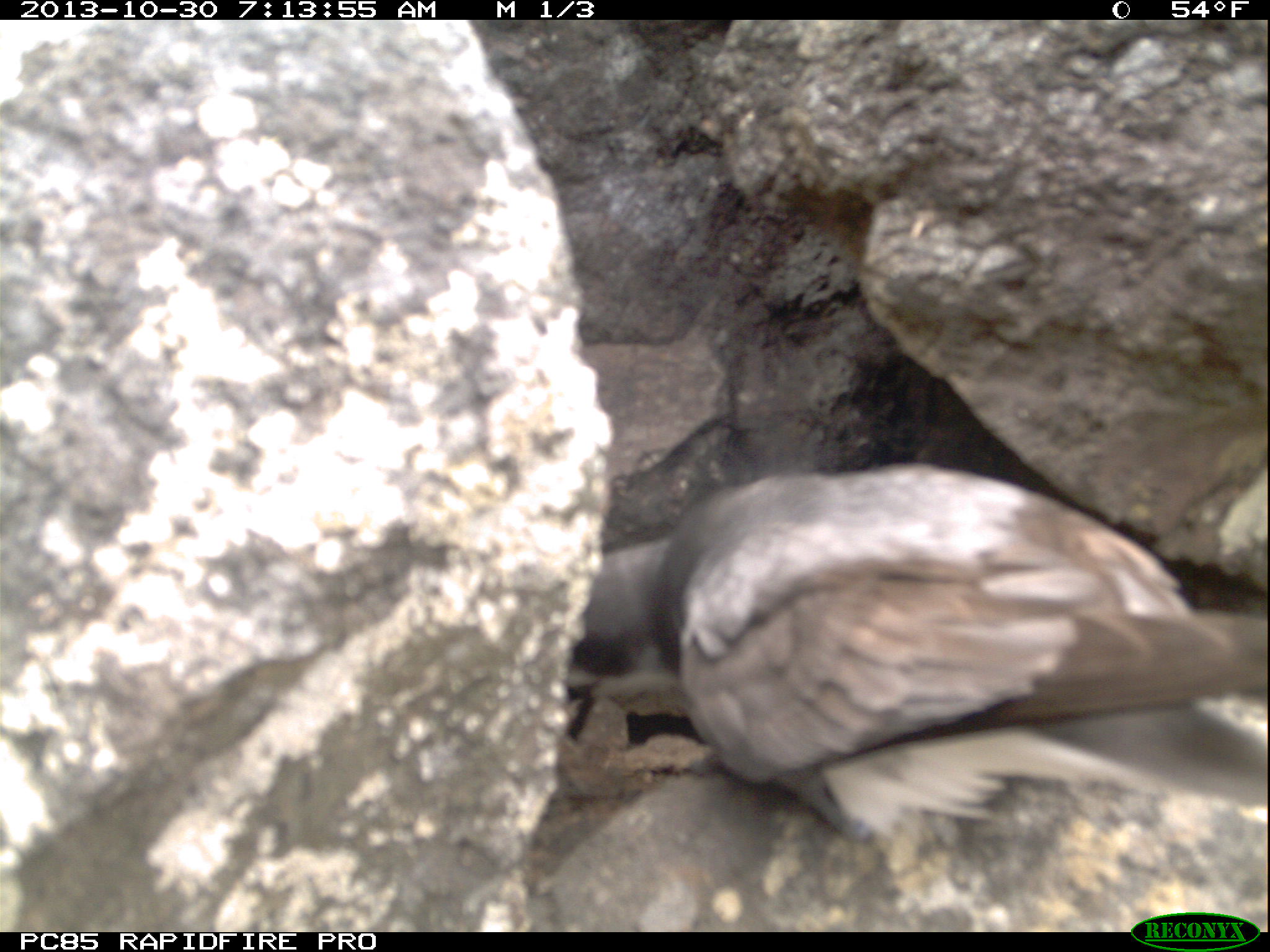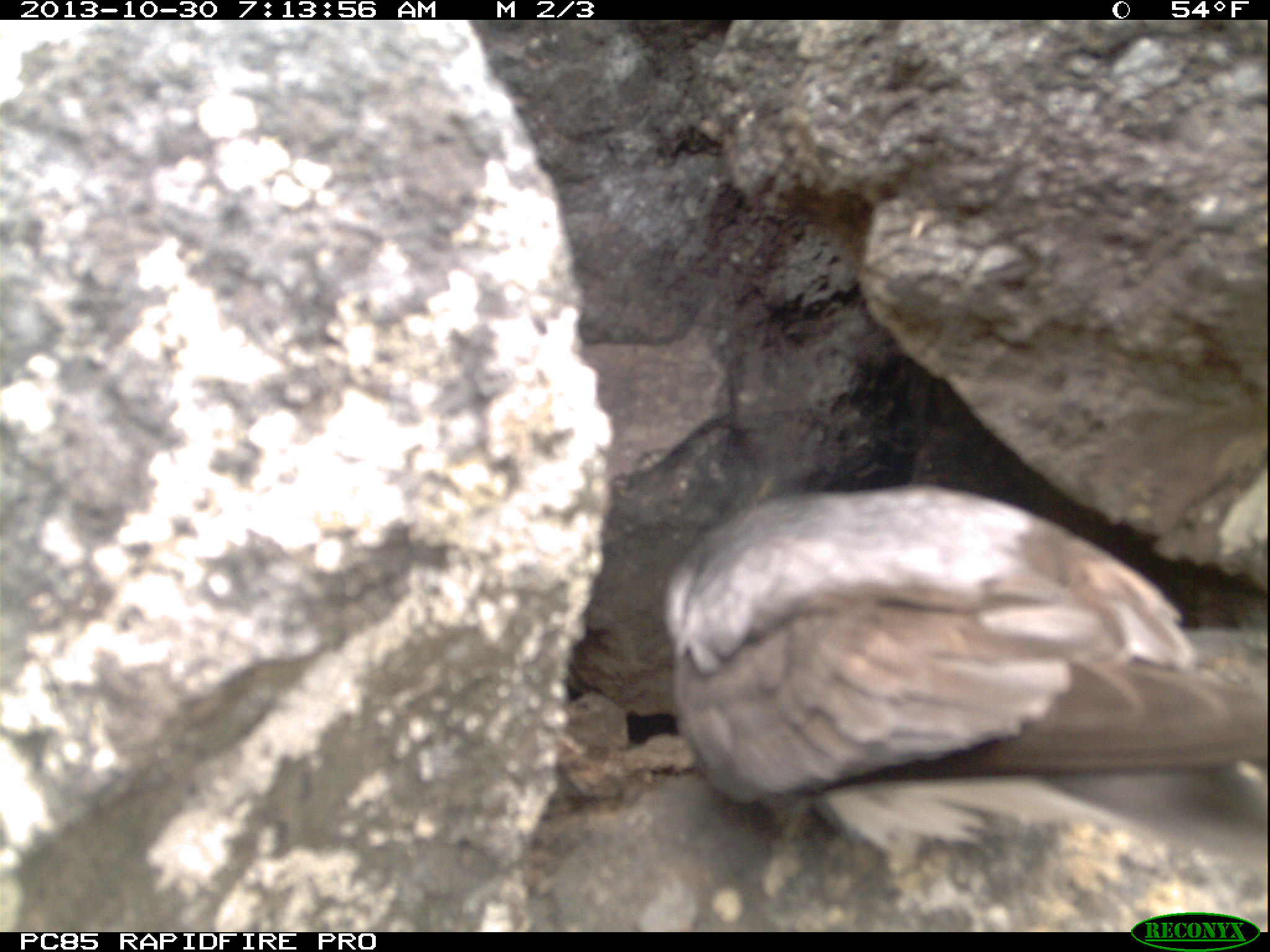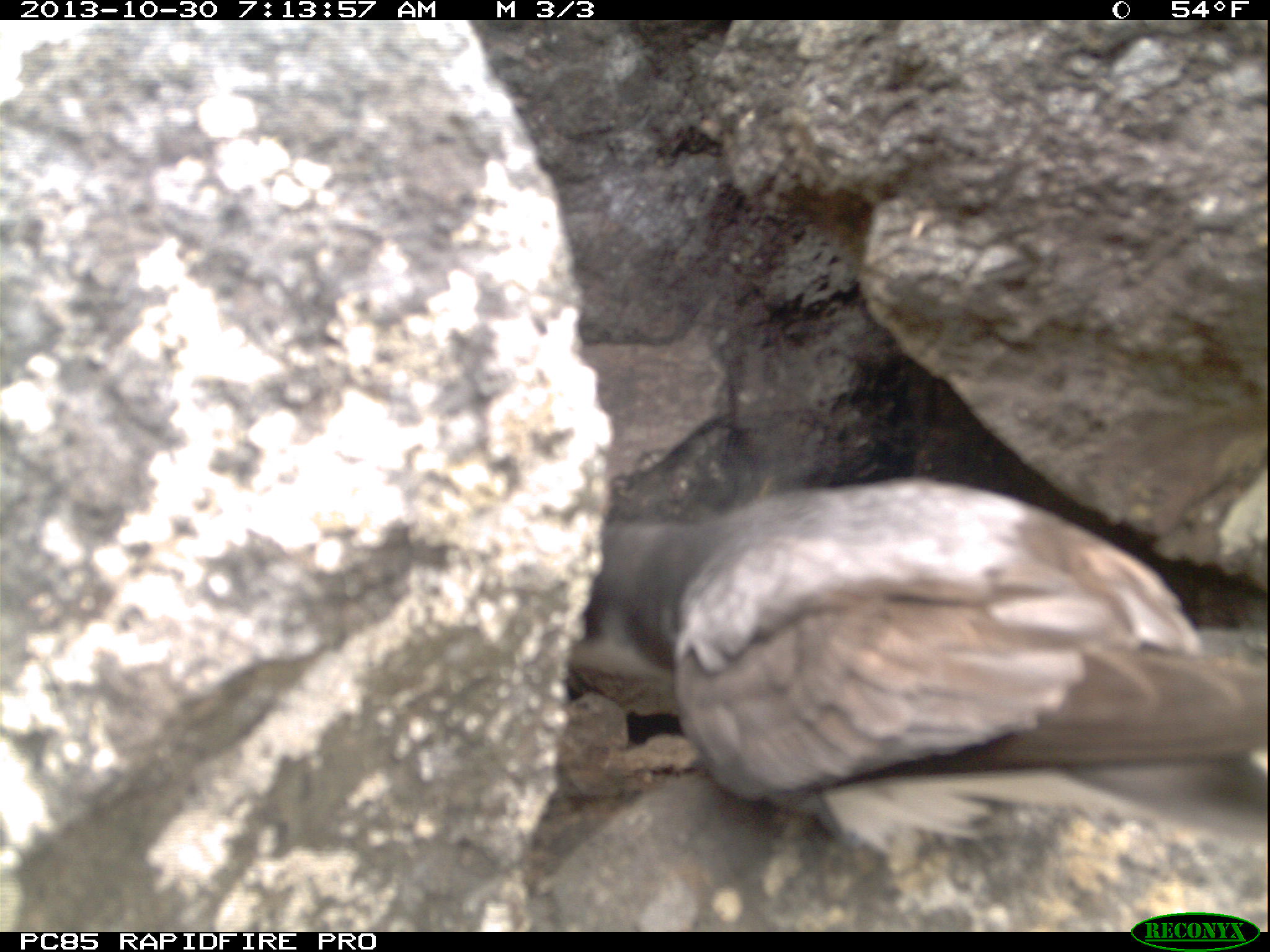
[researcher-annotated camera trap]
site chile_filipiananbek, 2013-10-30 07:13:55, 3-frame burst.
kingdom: Animalia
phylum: Chordata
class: Aves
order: Procellariiformes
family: Procellariidae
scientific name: Procellariidae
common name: petrel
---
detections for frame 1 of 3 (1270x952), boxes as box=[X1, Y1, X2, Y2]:
petrel: box=[549, 423, 1258, 925]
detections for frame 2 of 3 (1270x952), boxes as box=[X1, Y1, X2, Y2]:
petrel: box=[636, 485, 1270, 897]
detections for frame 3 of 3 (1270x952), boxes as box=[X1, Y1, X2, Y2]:
petrel: box=[541, 462, 1260, 922]